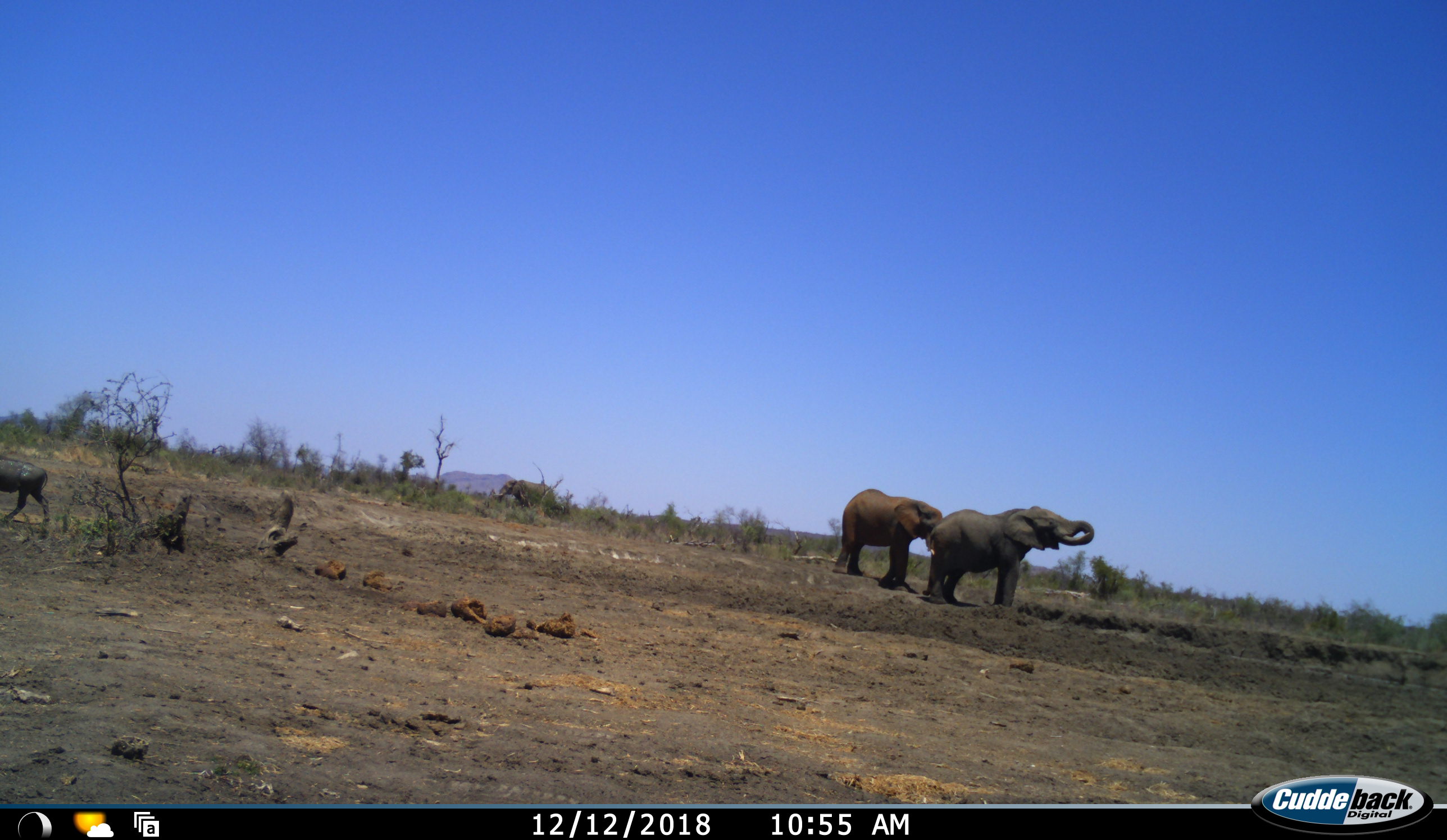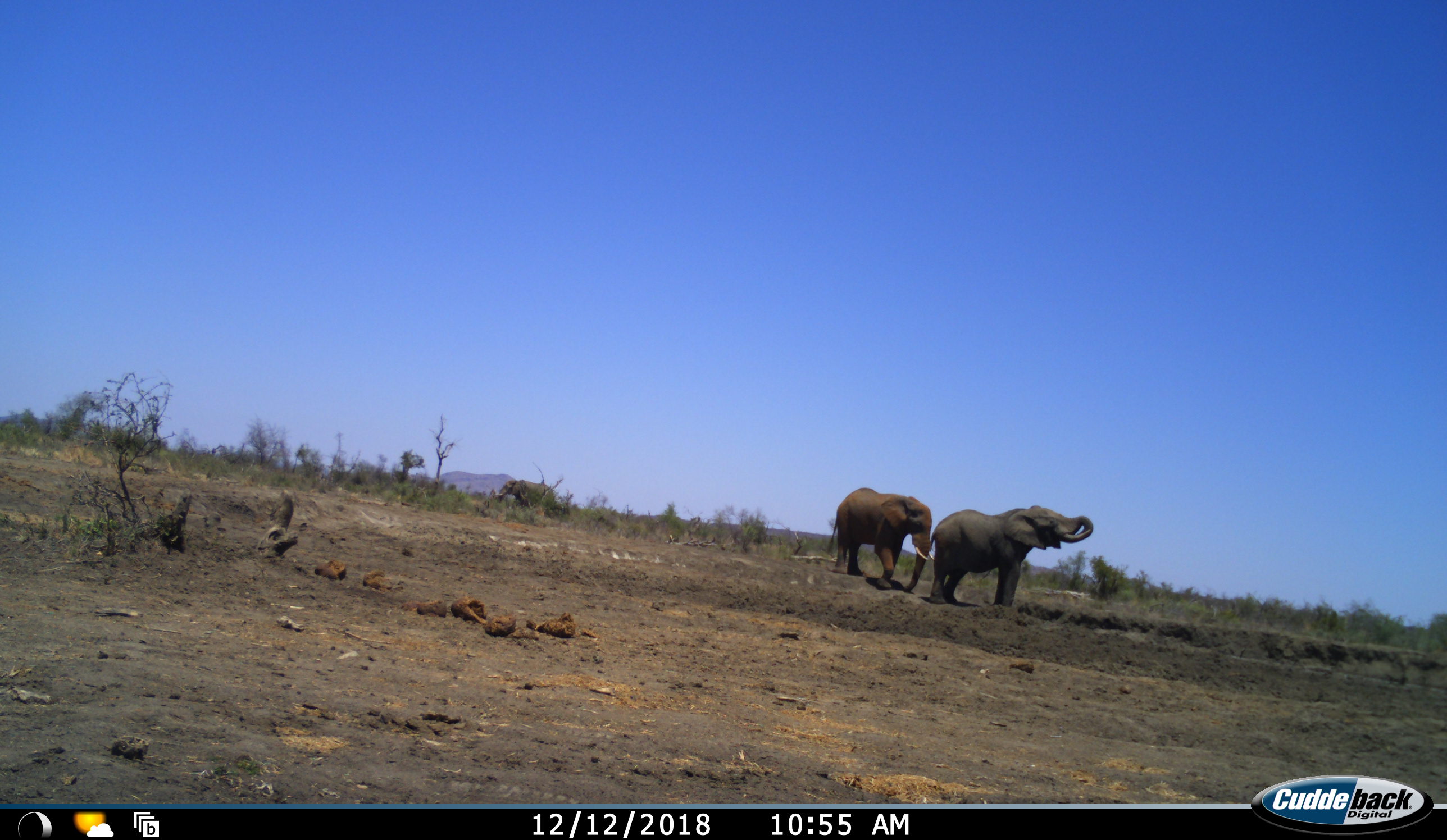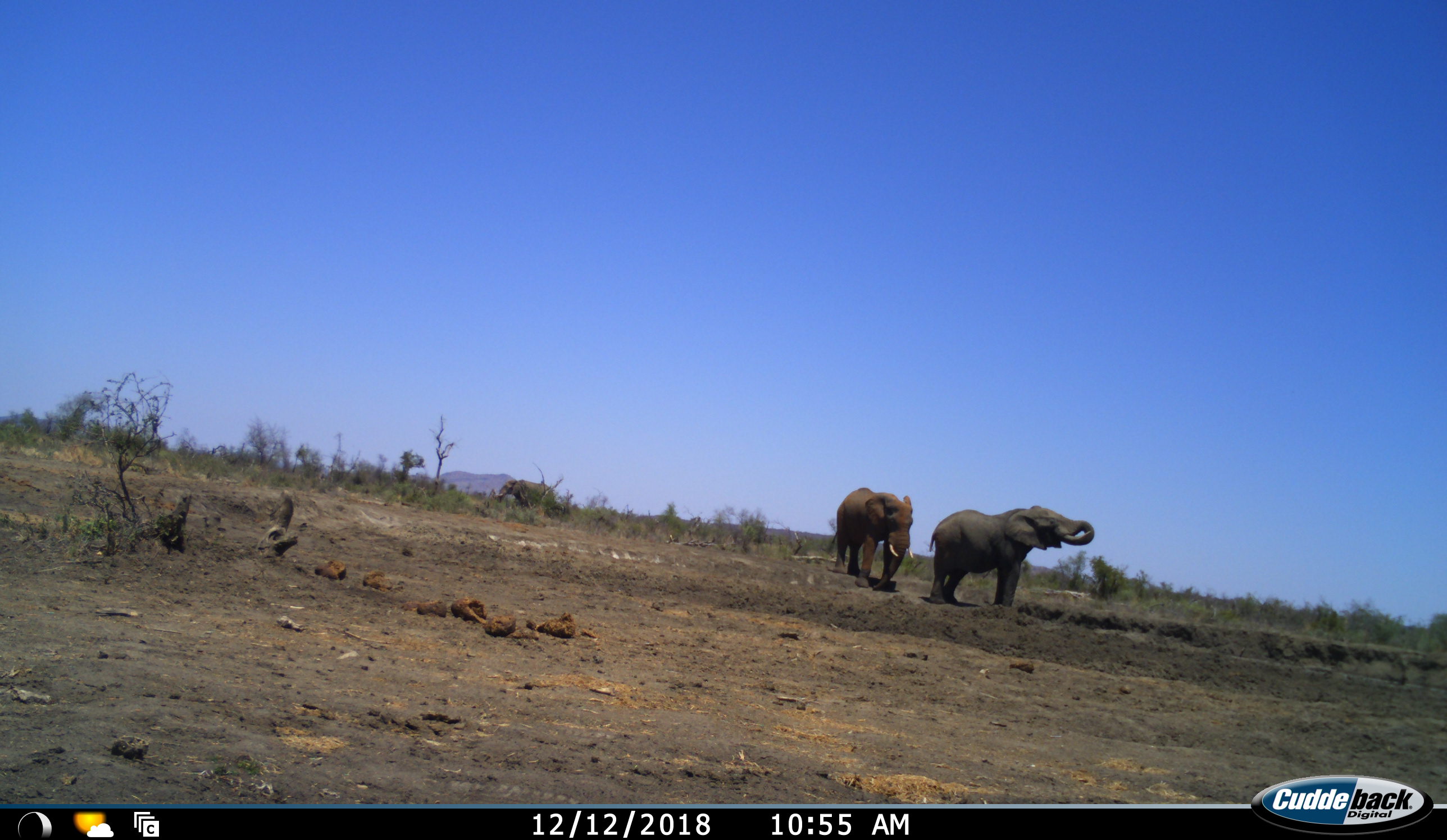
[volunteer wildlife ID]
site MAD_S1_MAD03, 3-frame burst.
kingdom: Animalia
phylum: Chordata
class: Mammalia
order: Proboscidea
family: Elephantidae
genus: Loxodonta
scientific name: Loxodonta africana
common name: african bush elephant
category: elephant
Elephant (african bush elephant) (Loxodonta africana), count 2. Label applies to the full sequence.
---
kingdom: Animalia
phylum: Chordata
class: Mammalia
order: Artiodactyla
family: Bovidae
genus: Connochaetes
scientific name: Connochaetes taurinus taurinus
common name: blue wildebeest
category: wildebeestblue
Wildebeestblue (blue wildebeest) (Connochaetes taurinus taurinus), count 1. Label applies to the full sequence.